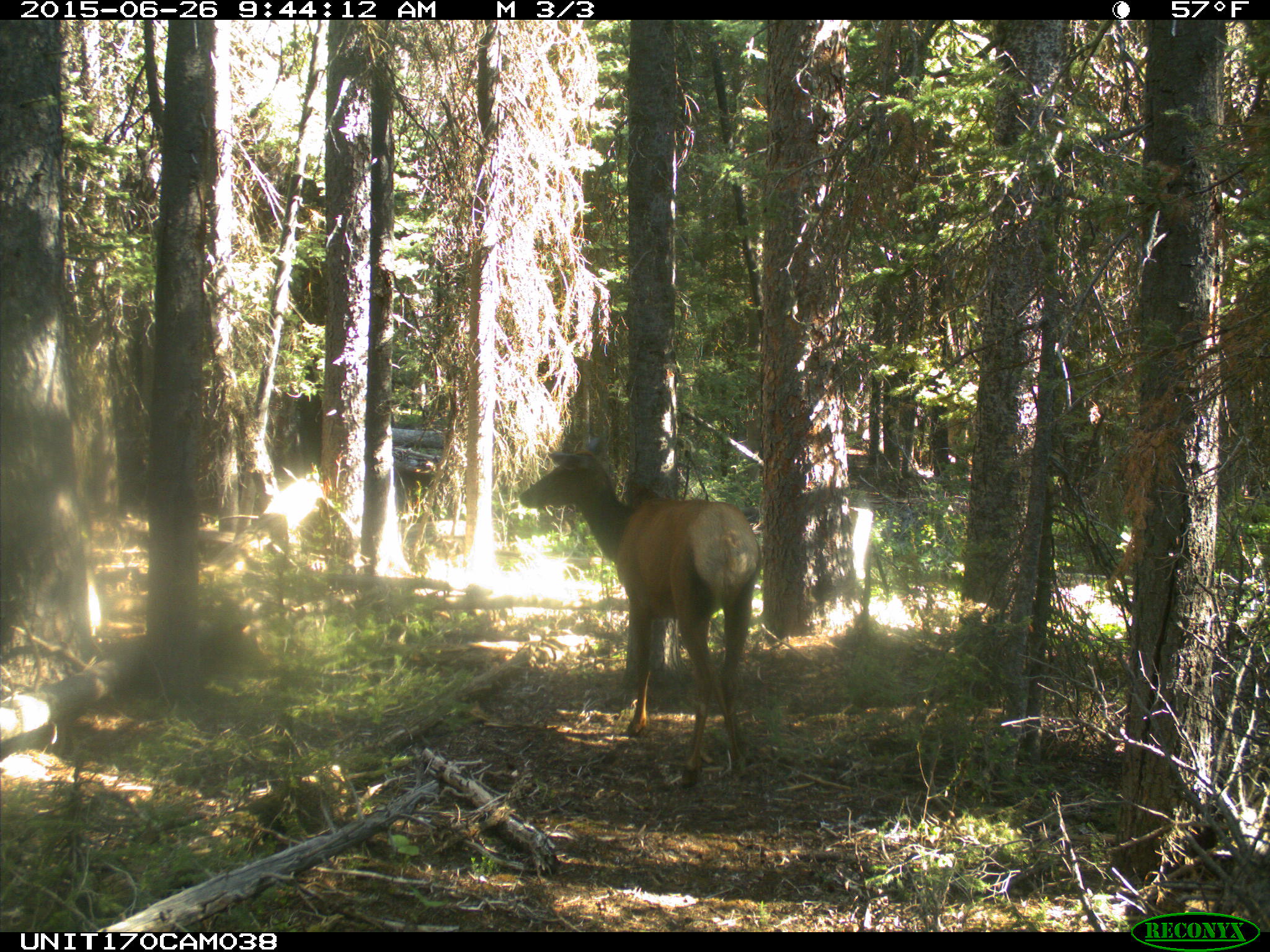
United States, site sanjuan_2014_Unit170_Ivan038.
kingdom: Animalia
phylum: Chordata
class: Mammalia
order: Artiodactyla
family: Cervidae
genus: Cervus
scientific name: Cervus elaphus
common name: red deer